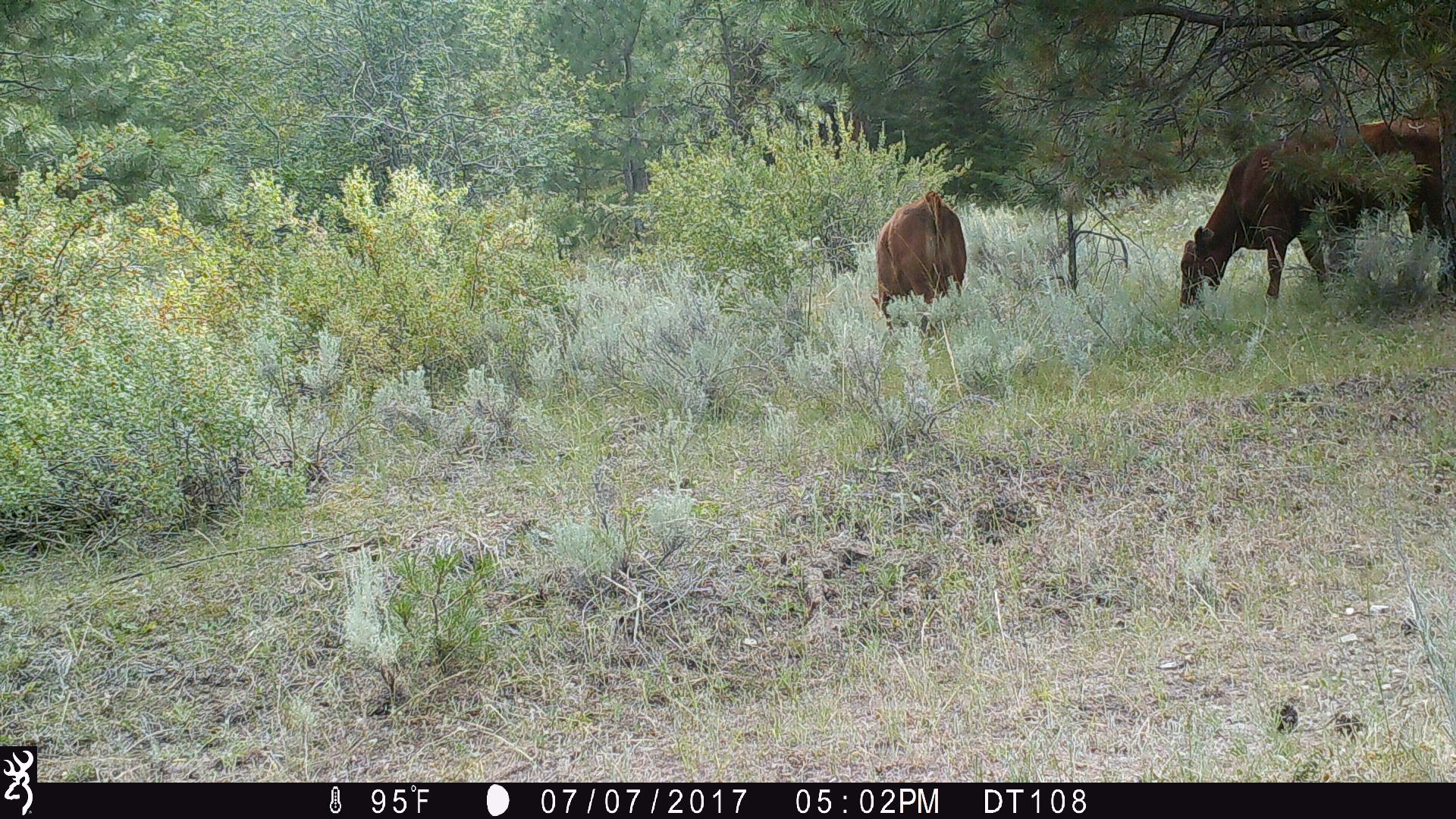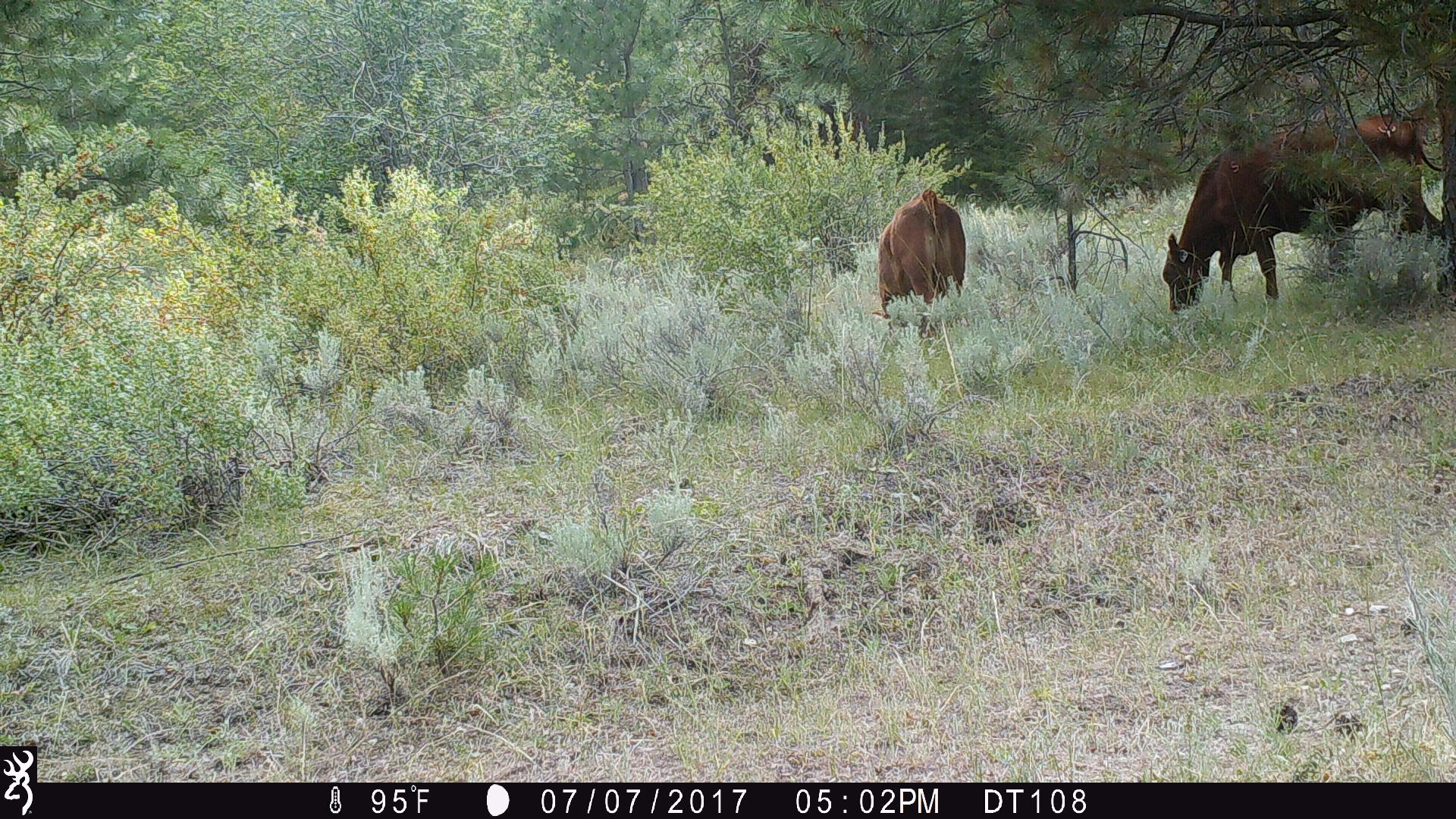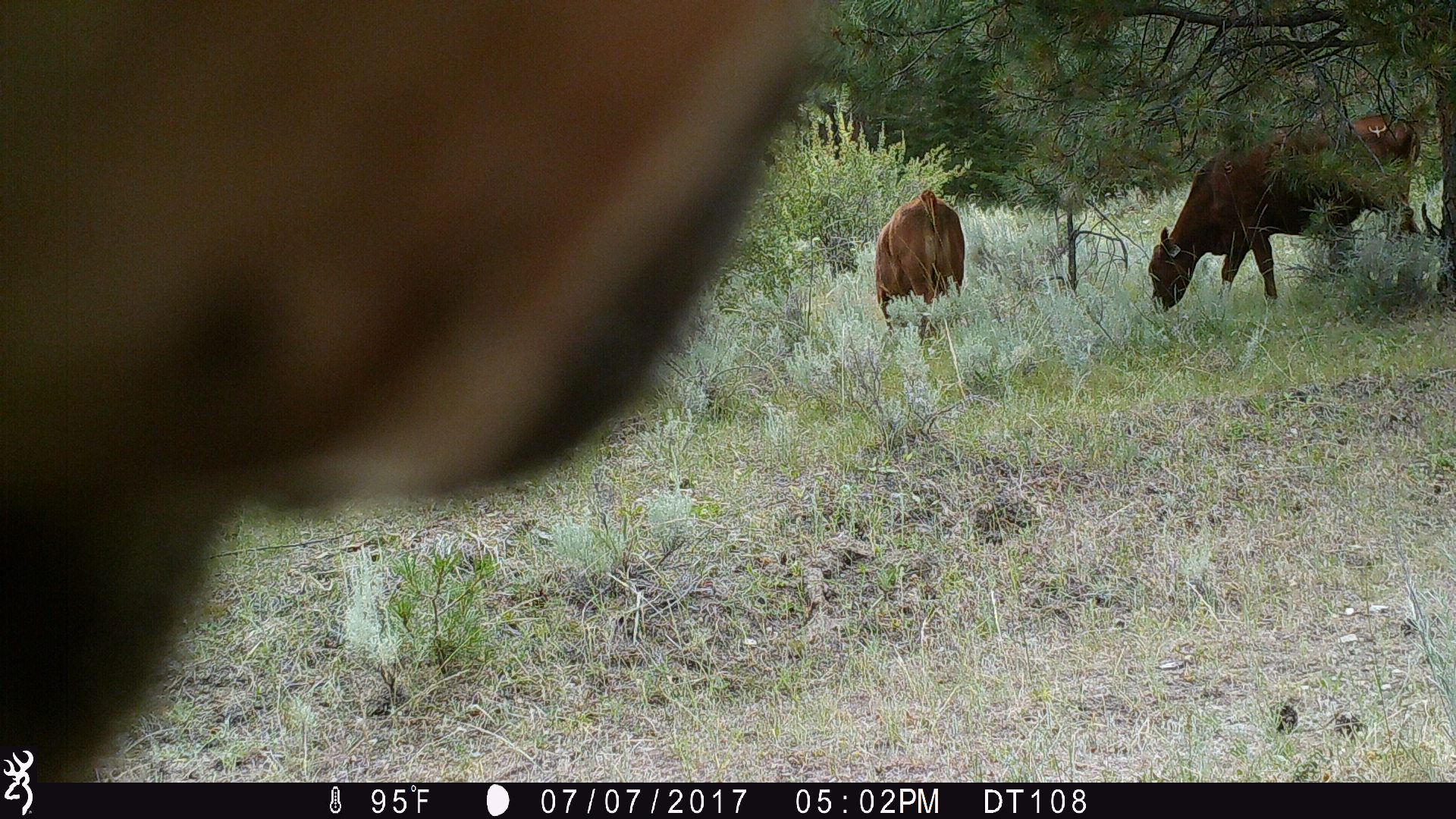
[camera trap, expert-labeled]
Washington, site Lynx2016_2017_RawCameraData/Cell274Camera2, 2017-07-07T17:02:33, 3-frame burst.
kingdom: Animalia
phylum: Chordata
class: Mammalia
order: Artiodactyla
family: Bovidae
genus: Bos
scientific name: Bos taurus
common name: domestic cattle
Domestic cattle (Bos taurus). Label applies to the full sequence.